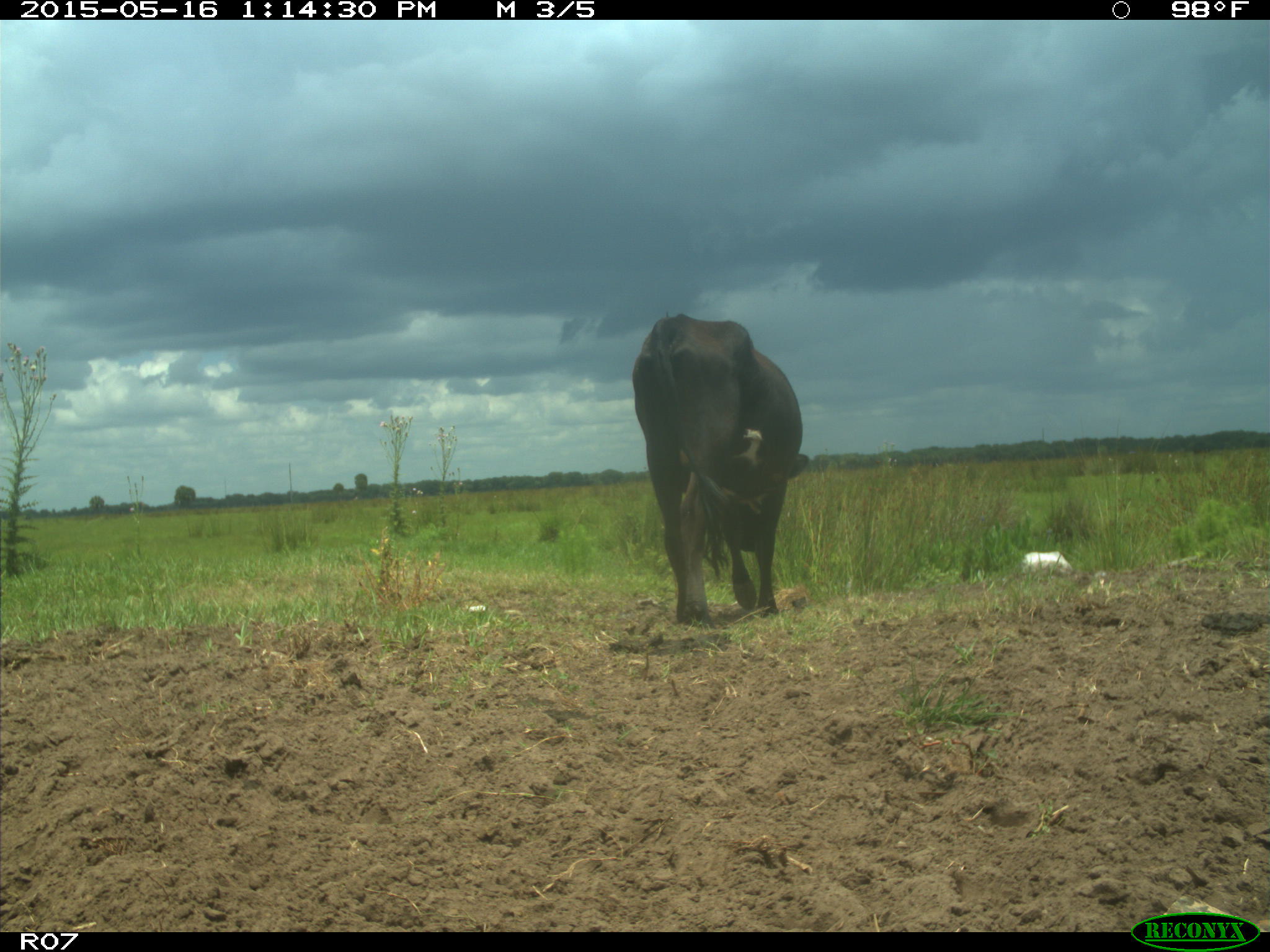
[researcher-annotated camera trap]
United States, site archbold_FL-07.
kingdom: Animalia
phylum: Chordata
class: Mammalia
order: Artiodactyla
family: Bovidae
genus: Bos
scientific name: Bos taurus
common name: domestic cow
Bos taurus (domestic cow).